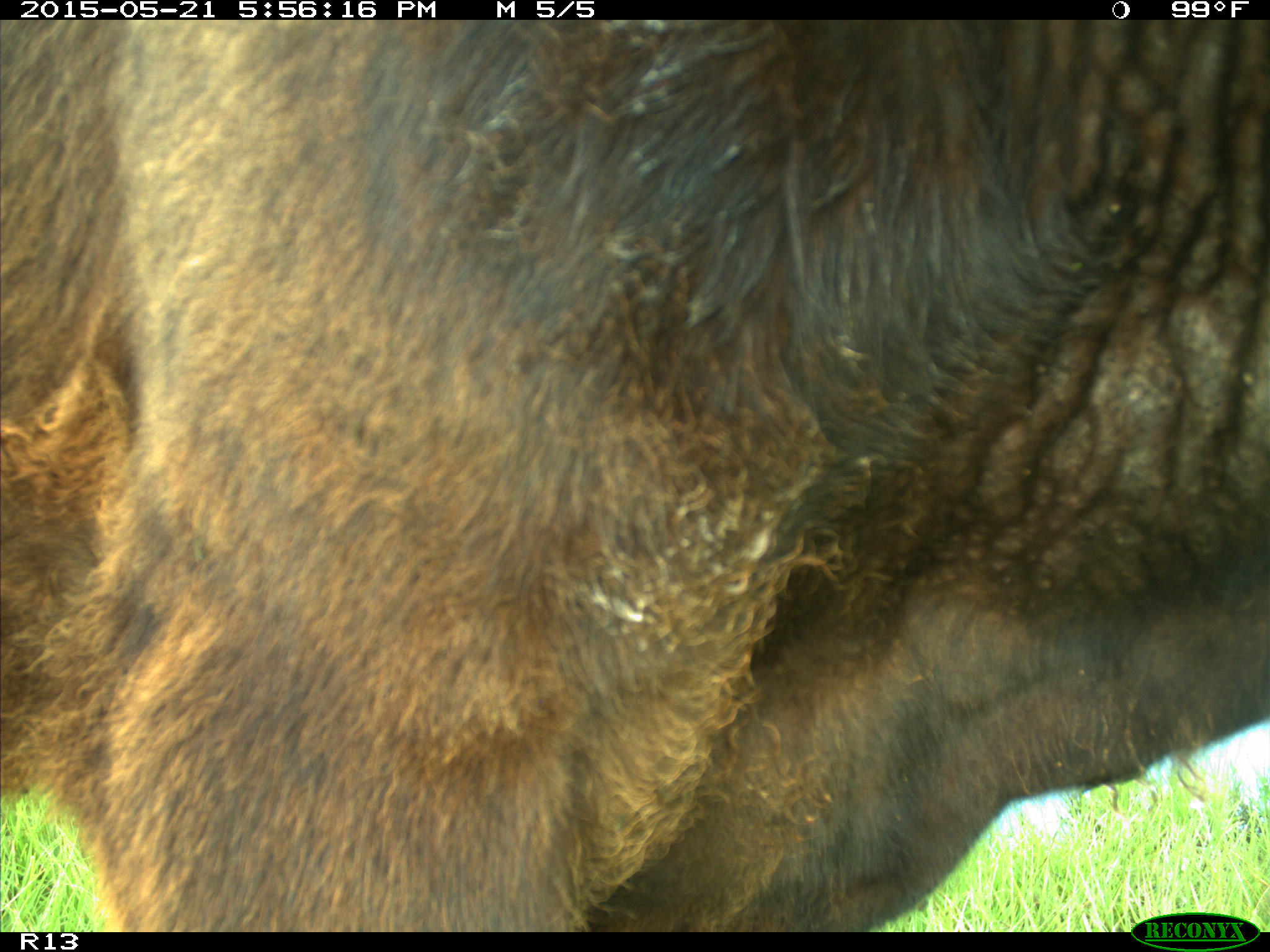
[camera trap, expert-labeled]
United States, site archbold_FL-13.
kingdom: Animalia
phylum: Chordata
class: Mammalia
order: Artiodactyla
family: Bovidae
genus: Bos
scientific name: Bos taurus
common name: domestic cow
Bos taurus (domestic cow).